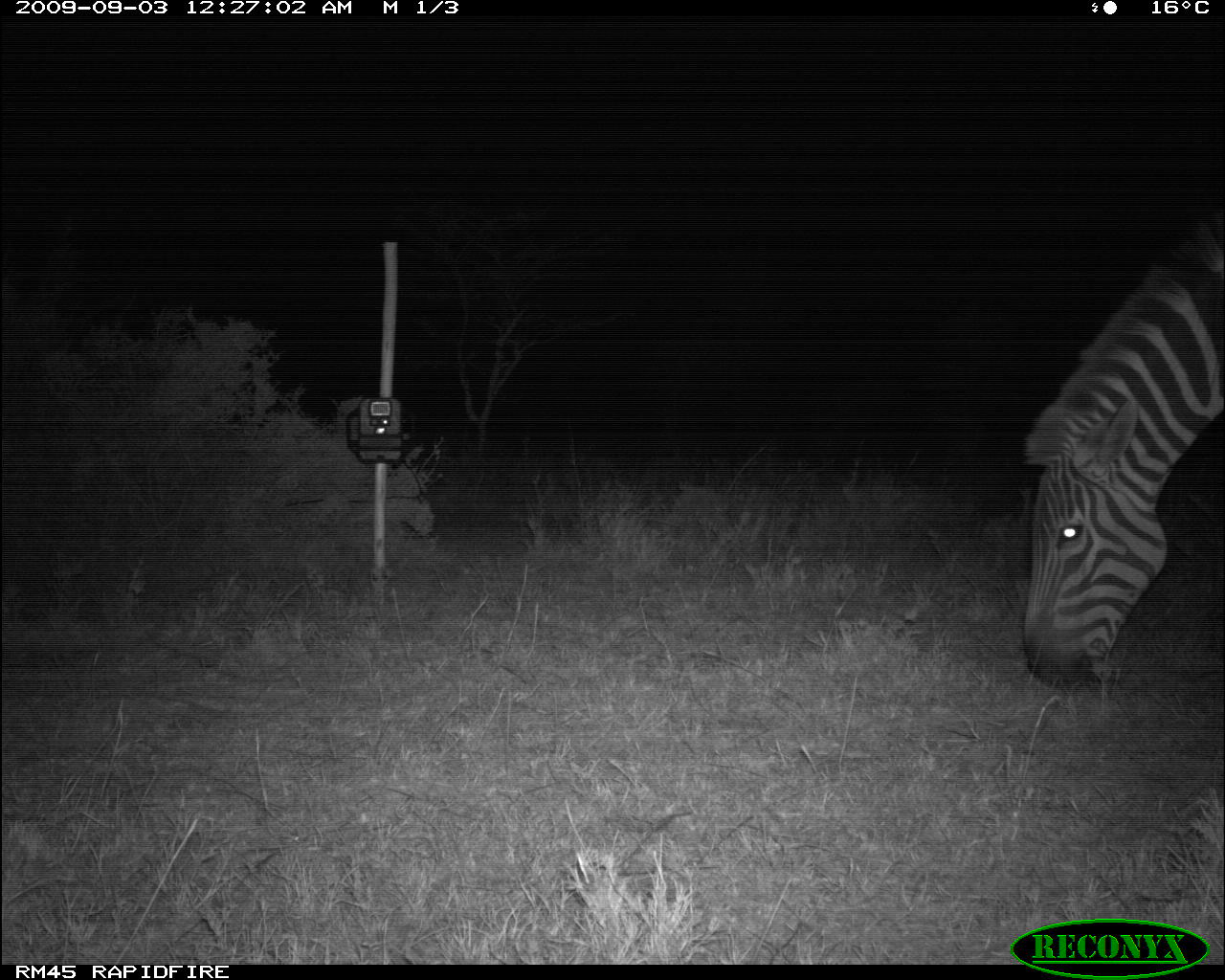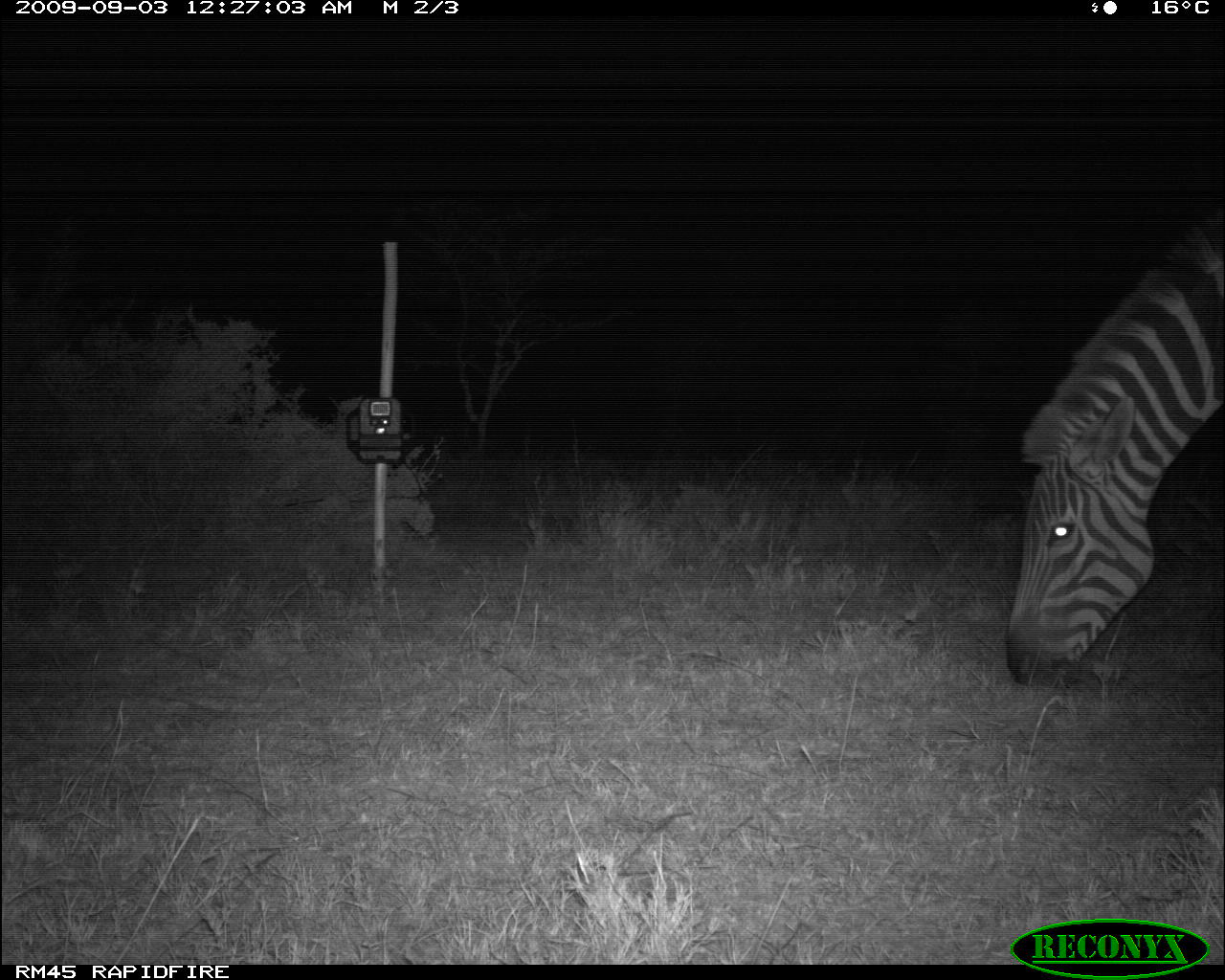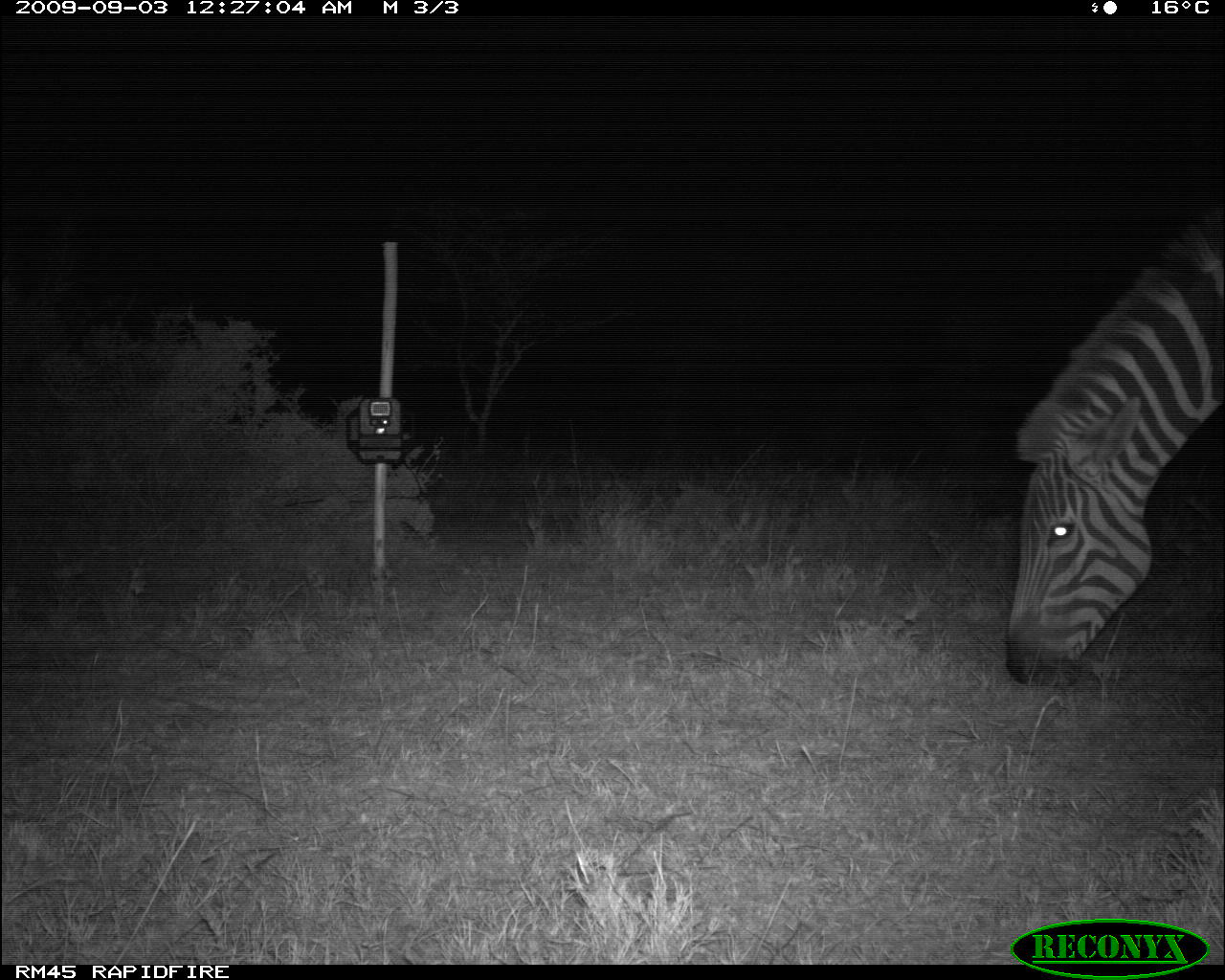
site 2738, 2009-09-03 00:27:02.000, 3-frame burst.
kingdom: Animalia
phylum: Chordata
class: Mammalia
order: Perissodactyla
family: Equidae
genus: Equus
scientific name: Equus quagga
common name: plains zebra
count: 1